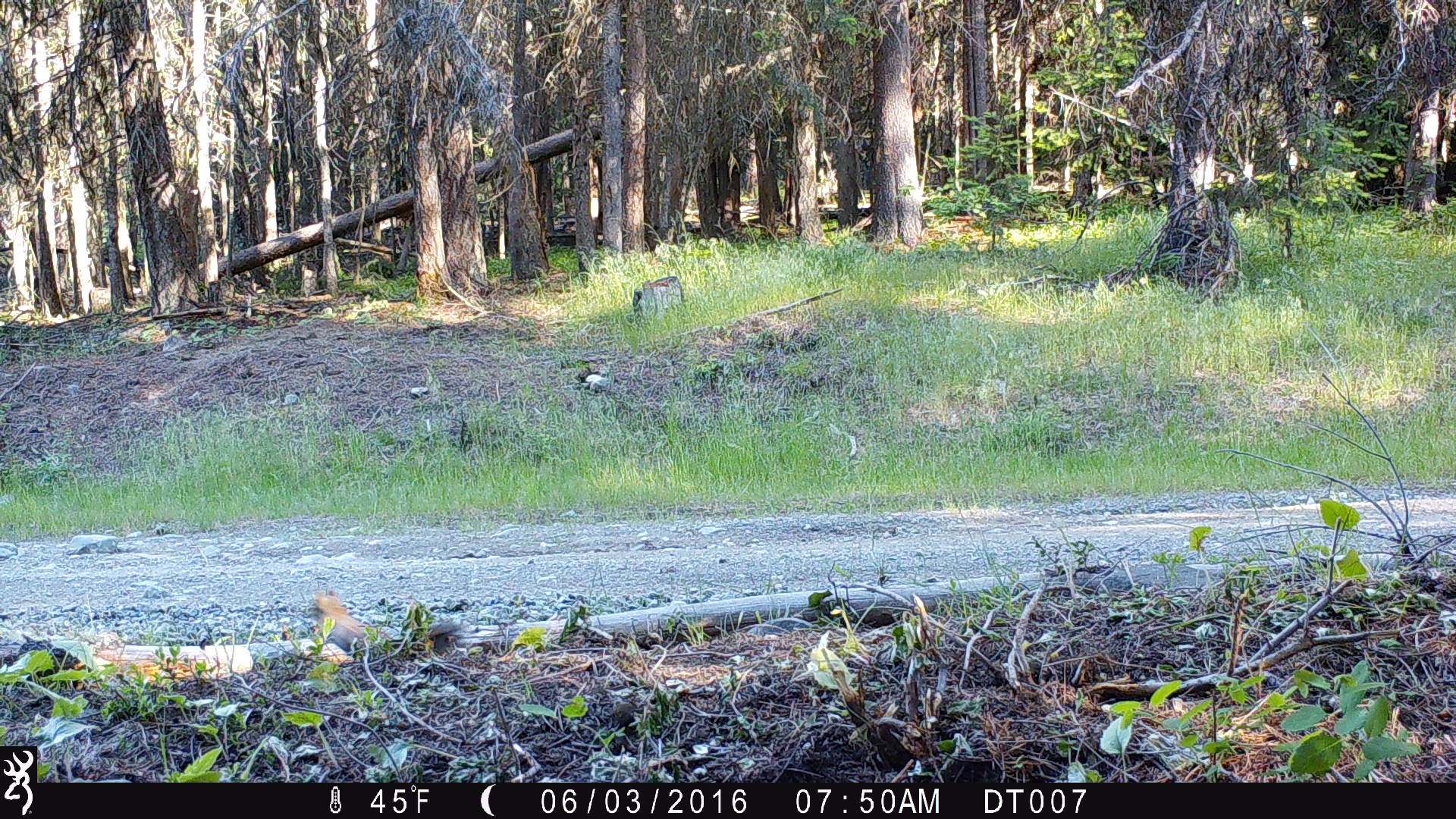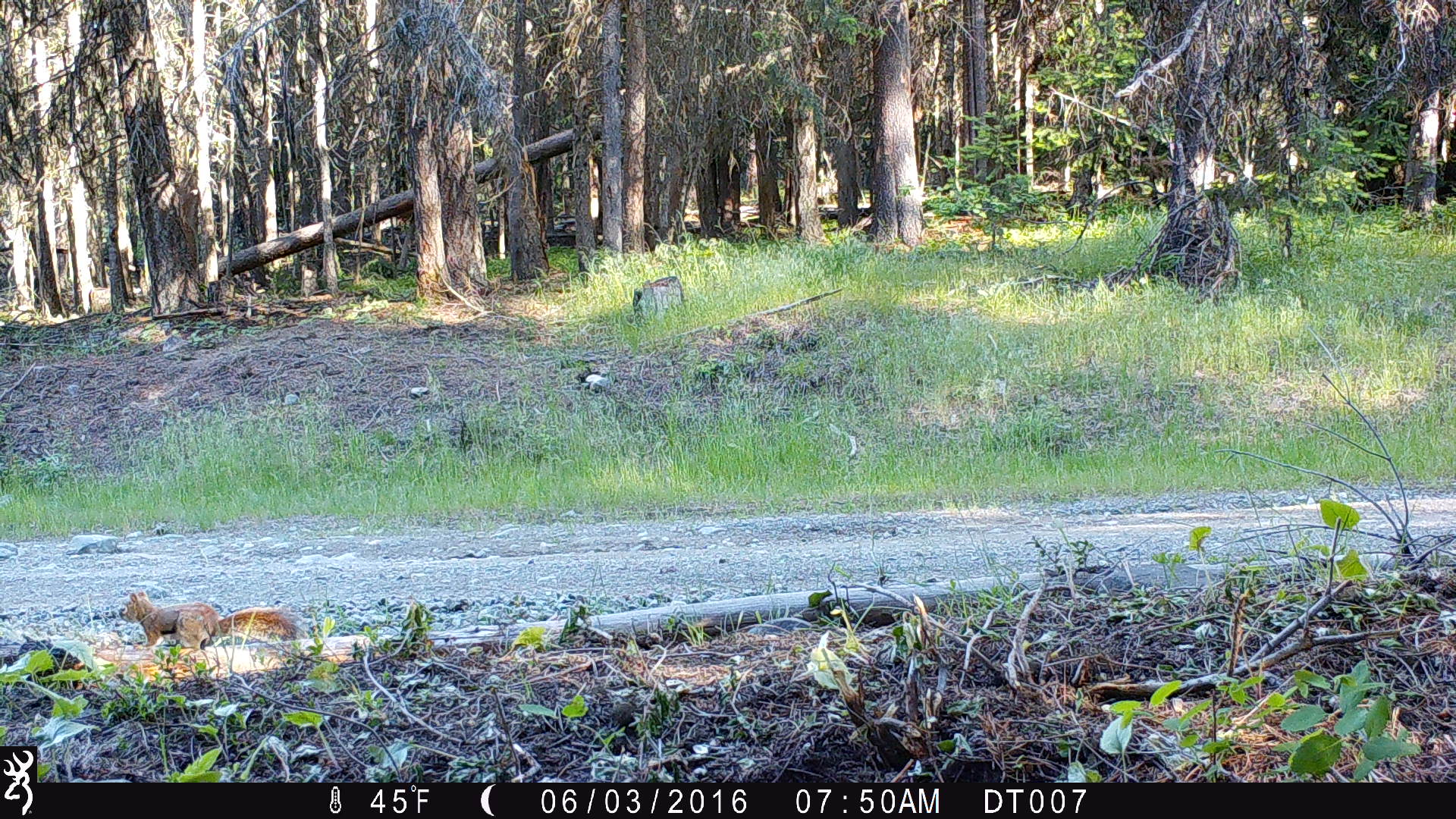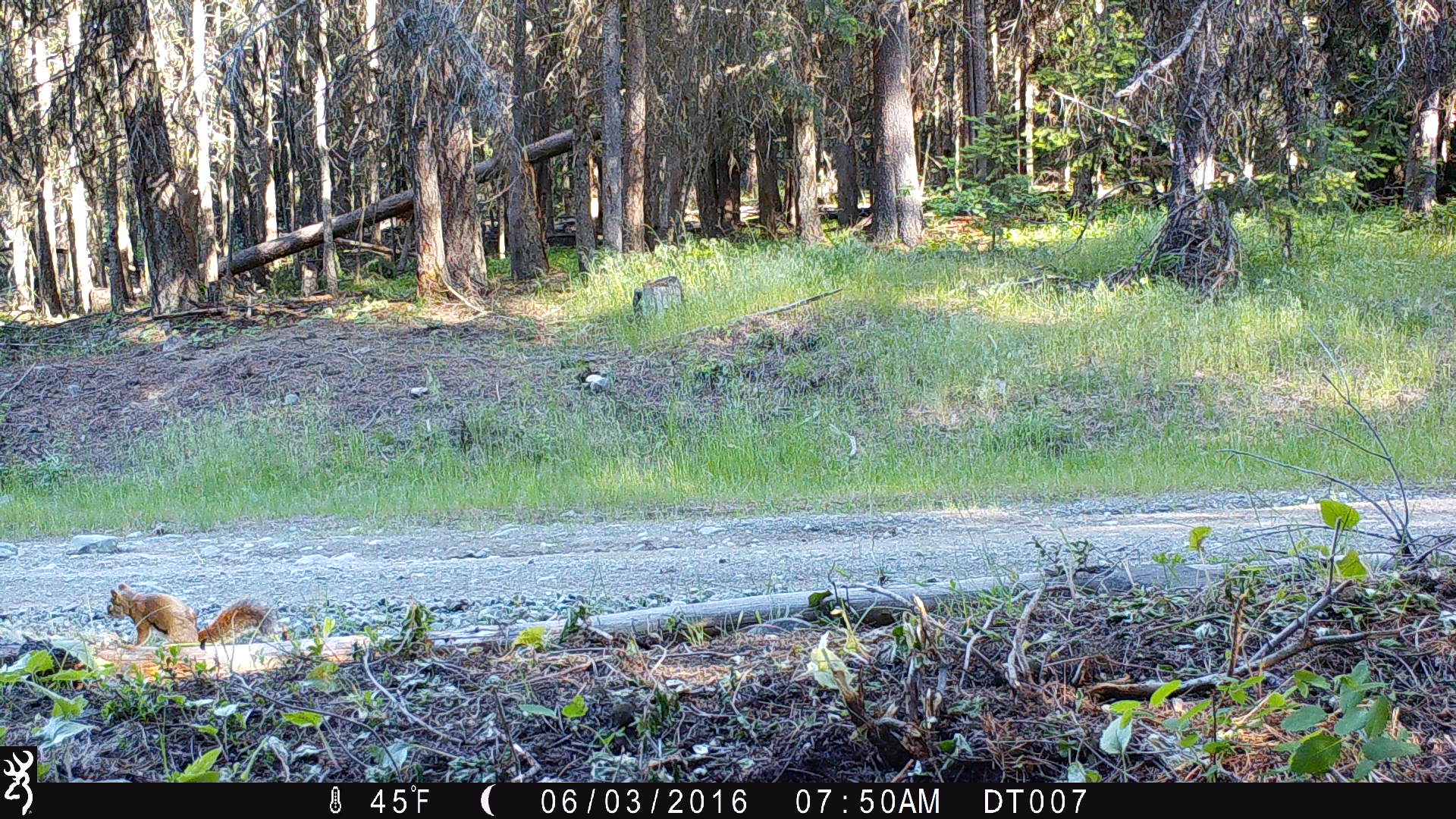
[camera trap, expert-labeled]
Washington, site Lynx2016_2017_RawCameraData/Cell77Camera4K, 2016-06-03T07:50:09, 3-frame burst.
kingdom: Animalia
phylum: Chordata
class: Mammalia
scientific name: Mammalia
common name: small mammal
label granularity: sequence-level